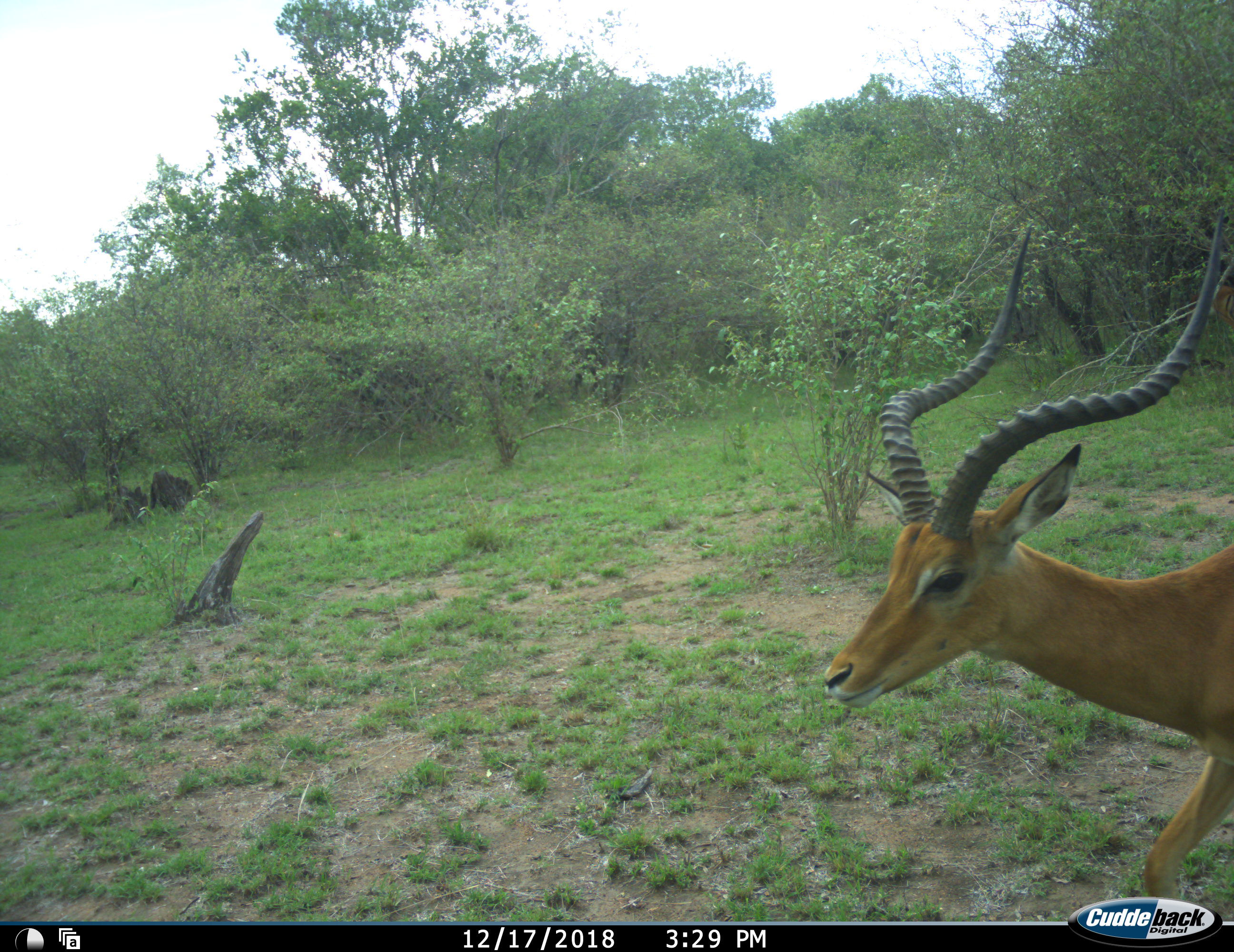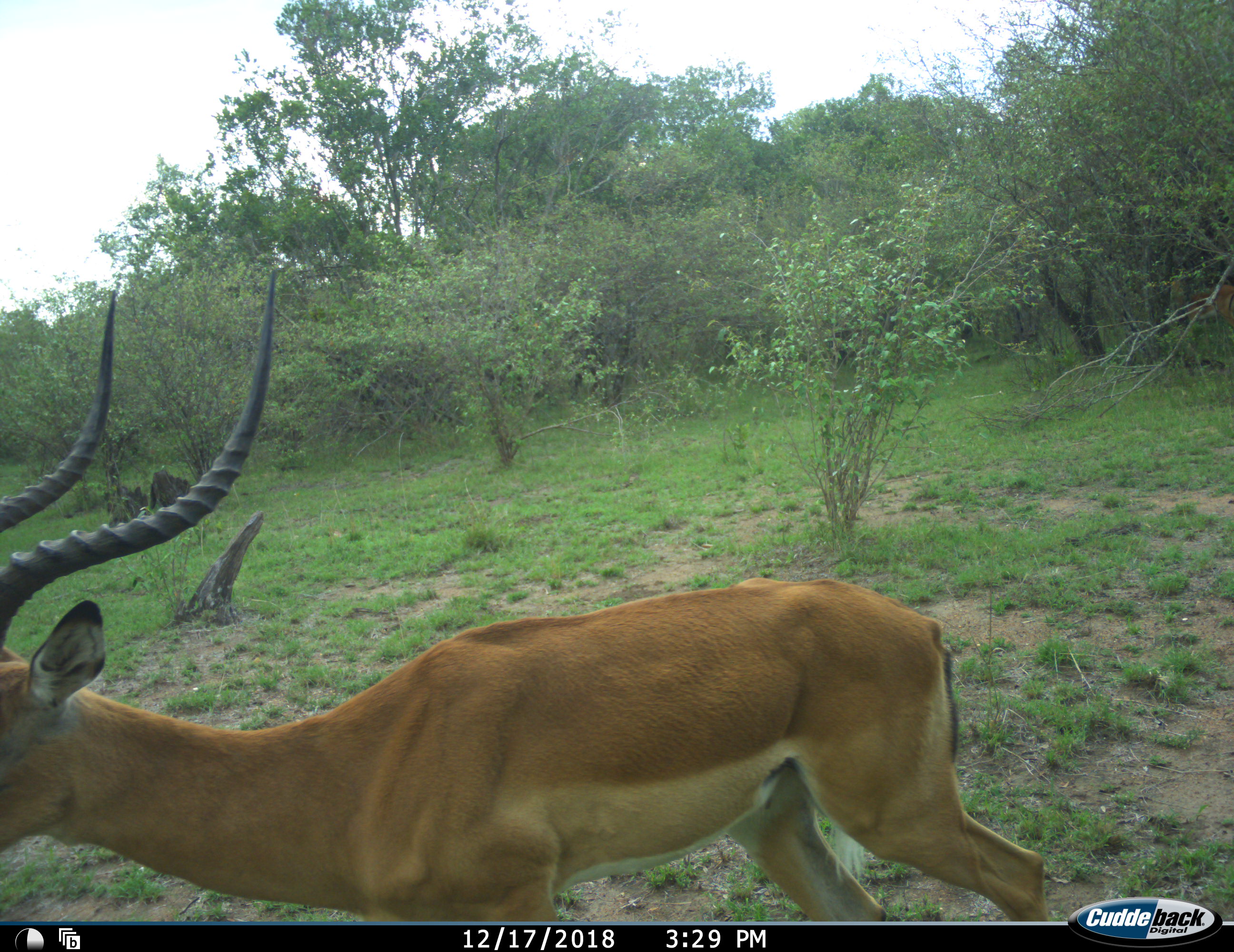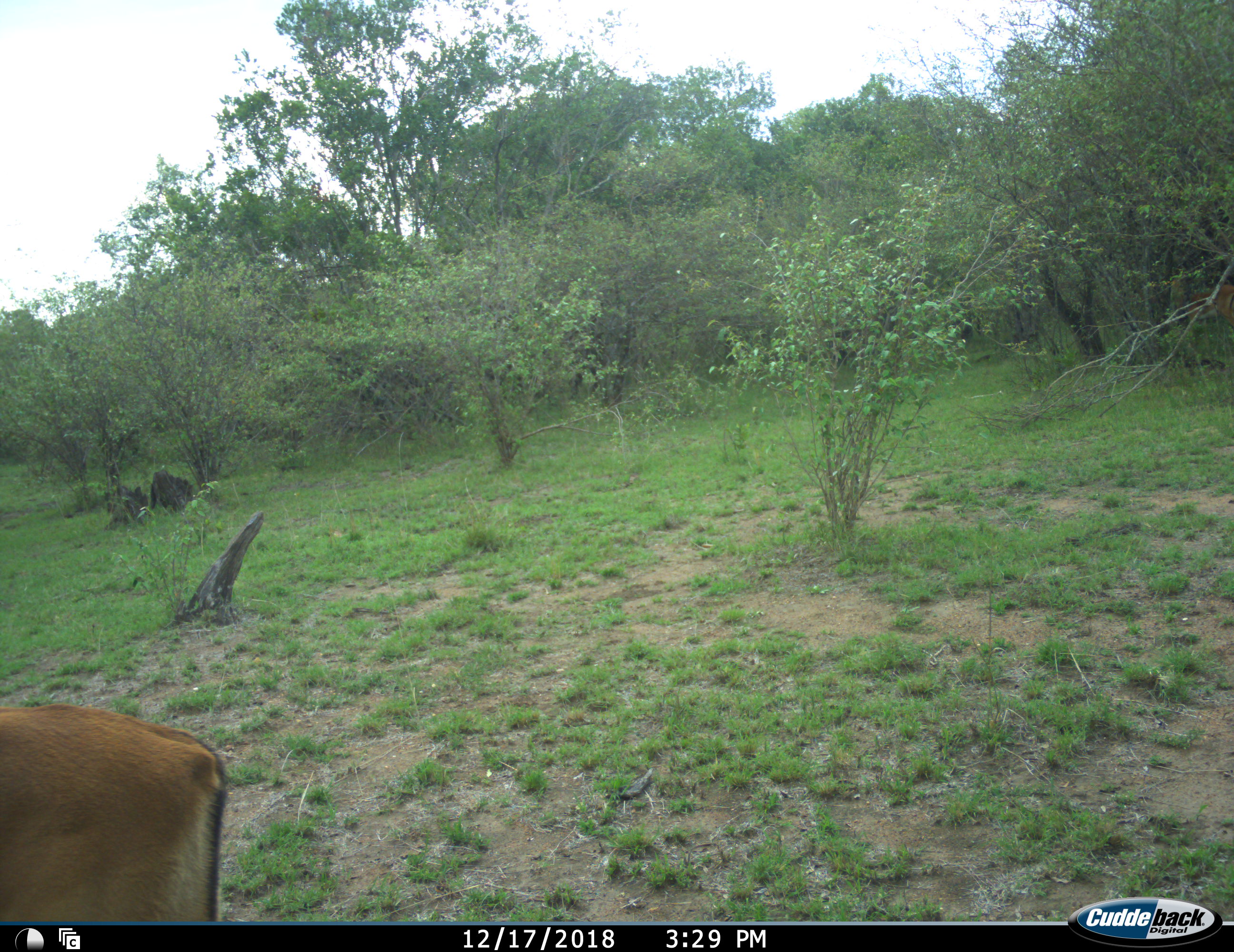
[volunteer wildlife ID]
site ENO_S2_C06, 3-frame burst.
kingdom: Animalia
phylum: Chordata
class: Mammalia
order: Artiodactyla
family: Bovidae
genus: Aepyceros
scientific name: Aepyceros melampus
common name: impala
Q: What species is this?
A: Impala (Aepyceros melampus).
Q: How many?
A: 1.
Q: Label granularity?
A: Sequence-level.